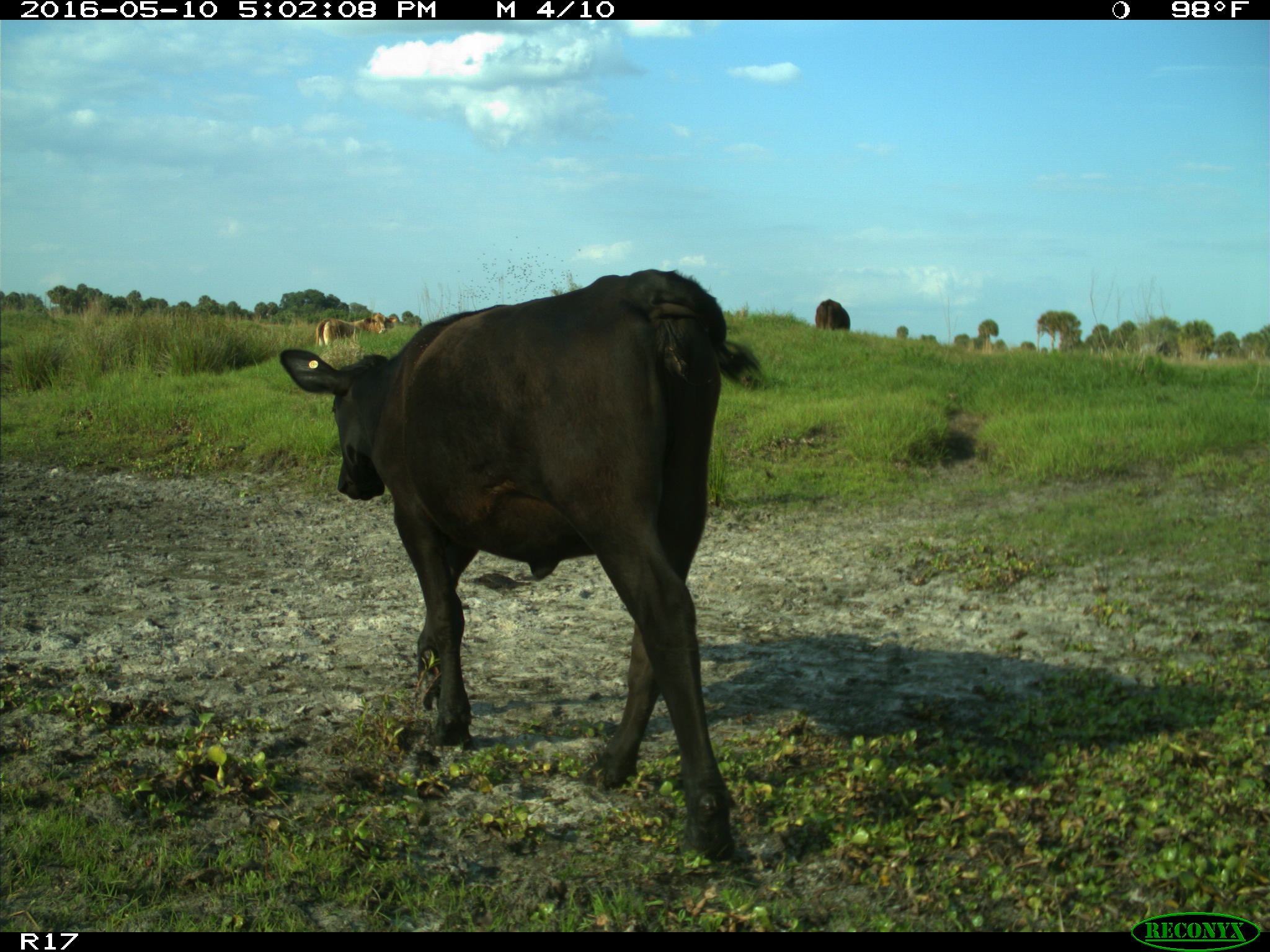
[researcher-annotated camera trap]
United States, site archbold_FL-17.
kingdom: Animalia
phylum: Chordata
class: Mammalia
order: Artiodactyla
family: Bovidae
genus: Bos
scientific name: Bos taurus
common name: domestic cow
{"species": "Bos taurus (domestic cow)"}